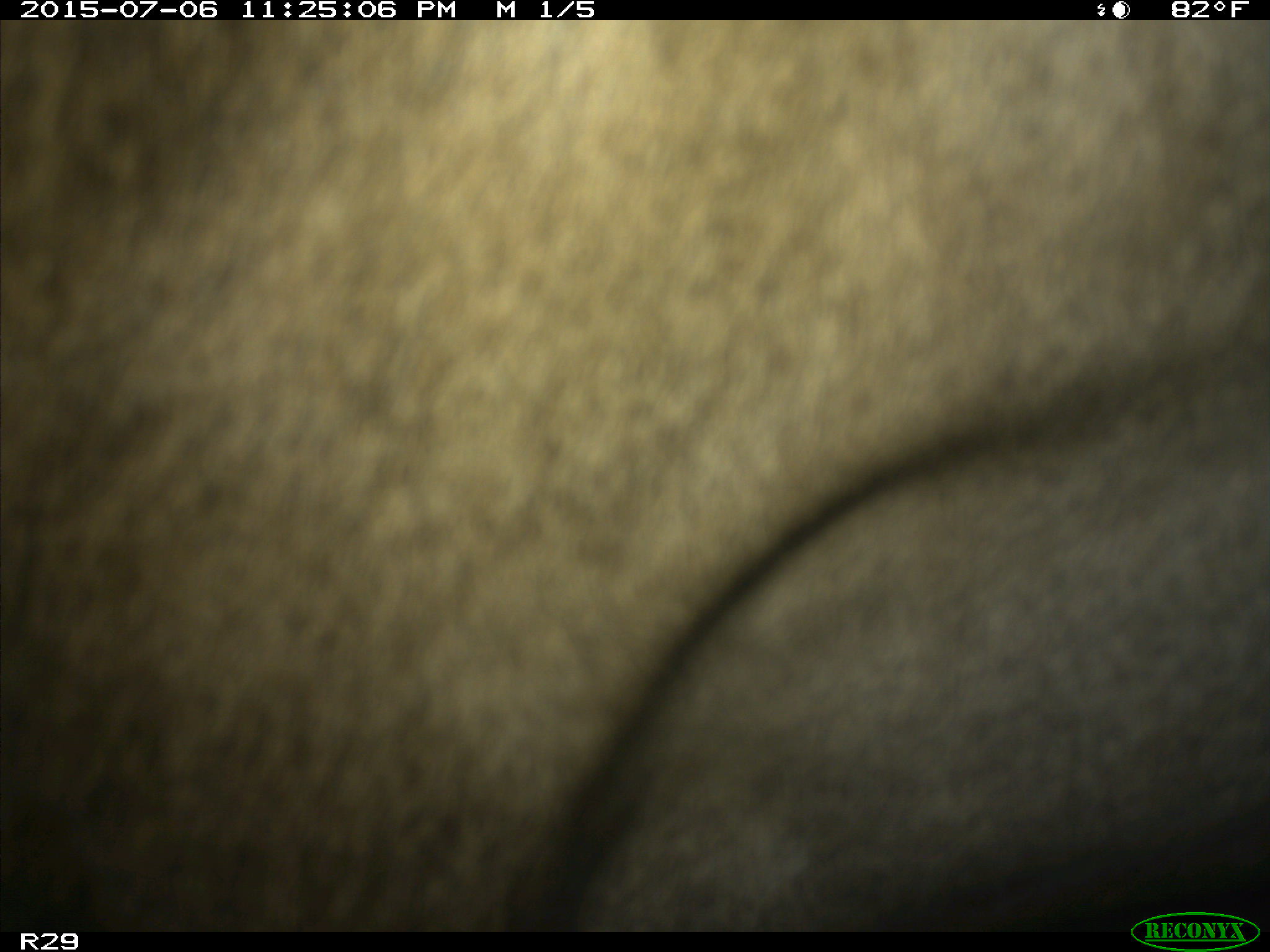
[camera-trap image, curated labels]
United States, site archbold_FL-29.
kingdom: Animalia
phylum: Chordata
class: Mammalia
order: Artiodactyla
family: Bovidae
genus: Bos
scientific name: Bos taurus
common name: domestic cow